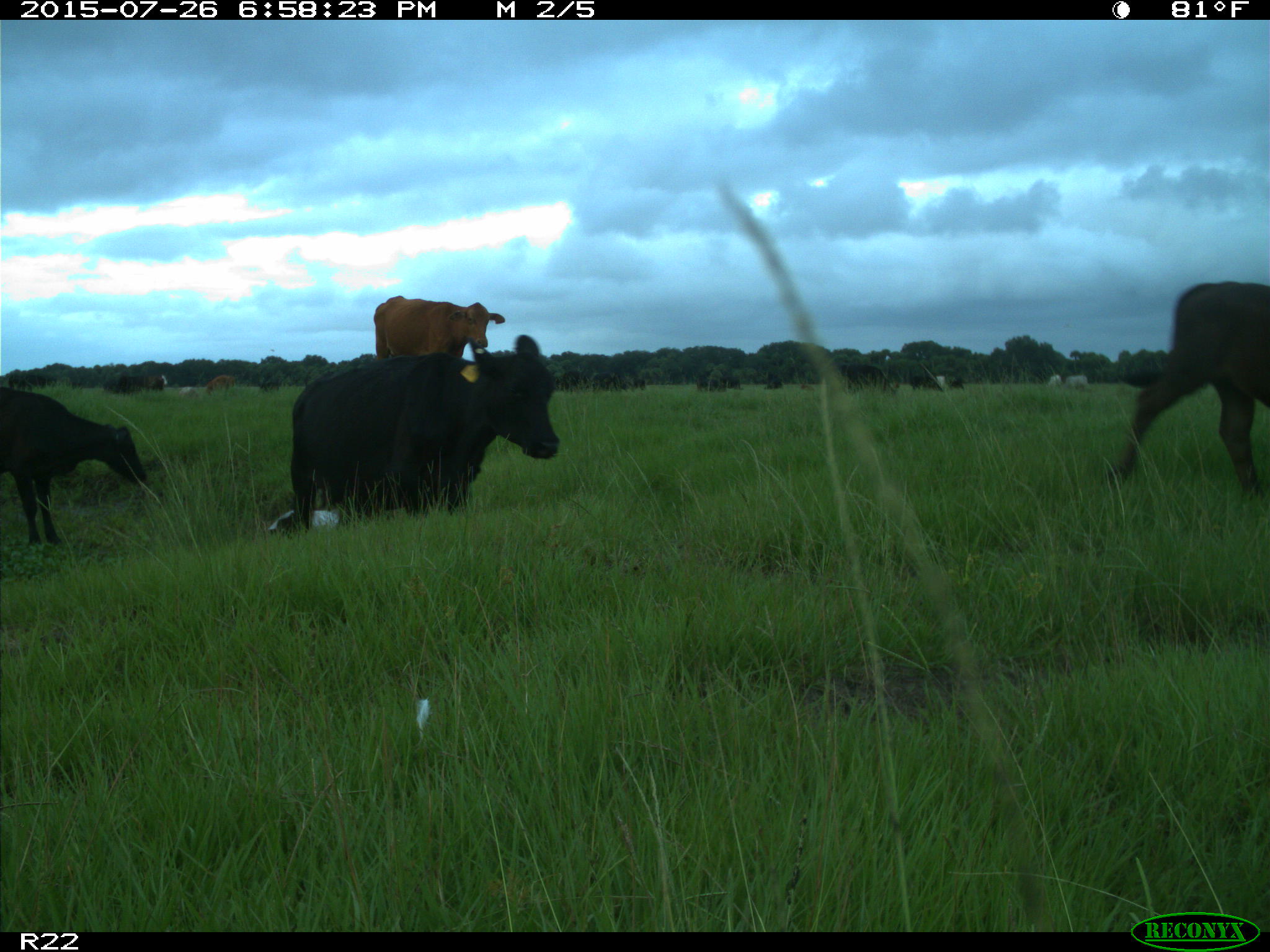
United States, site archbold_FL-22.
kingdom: Animalia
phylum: Chordata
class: Mammalia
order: Artiodactyla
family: Bovidae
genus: Bos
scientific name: Bos taurus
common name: domestic cow